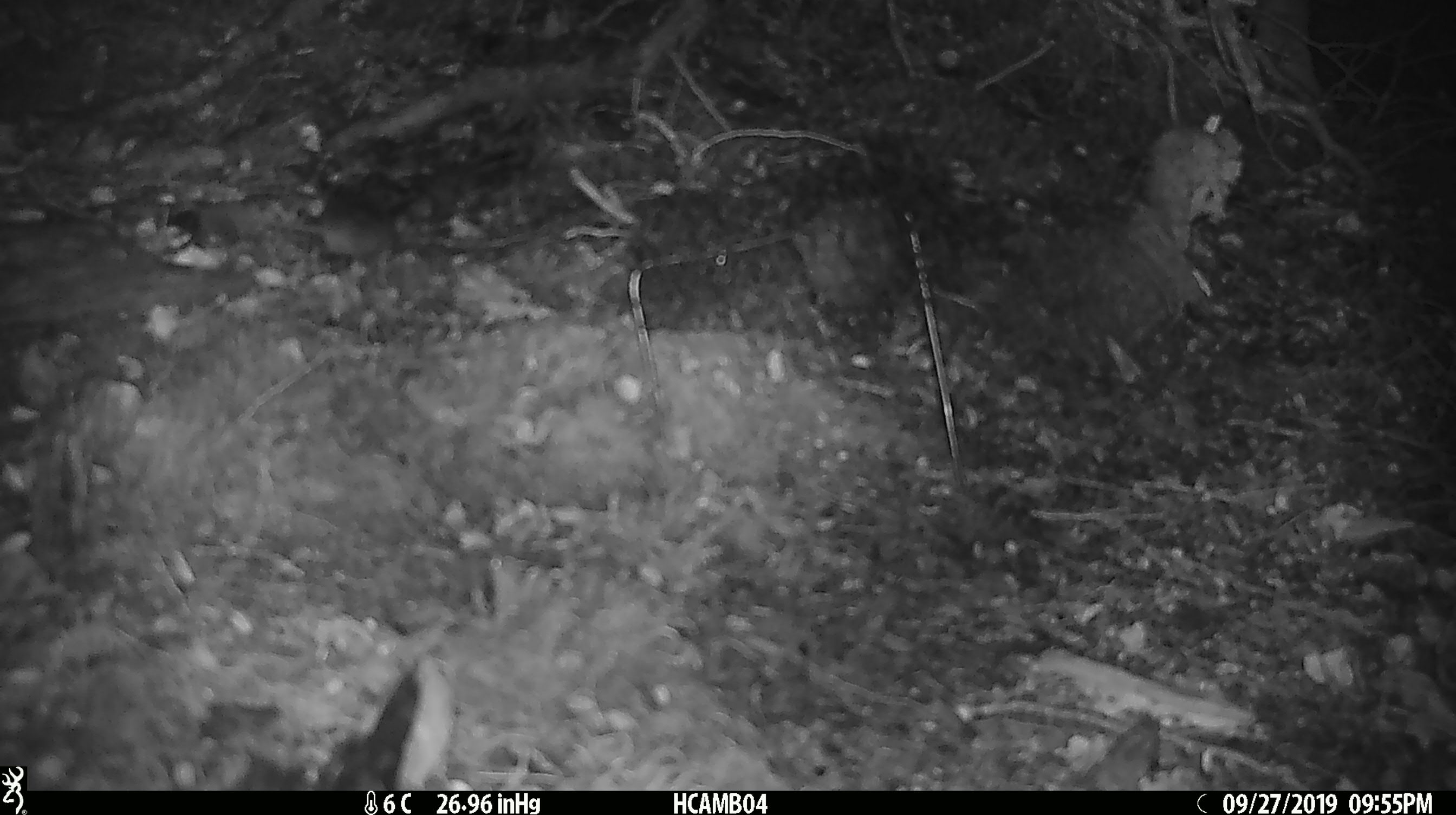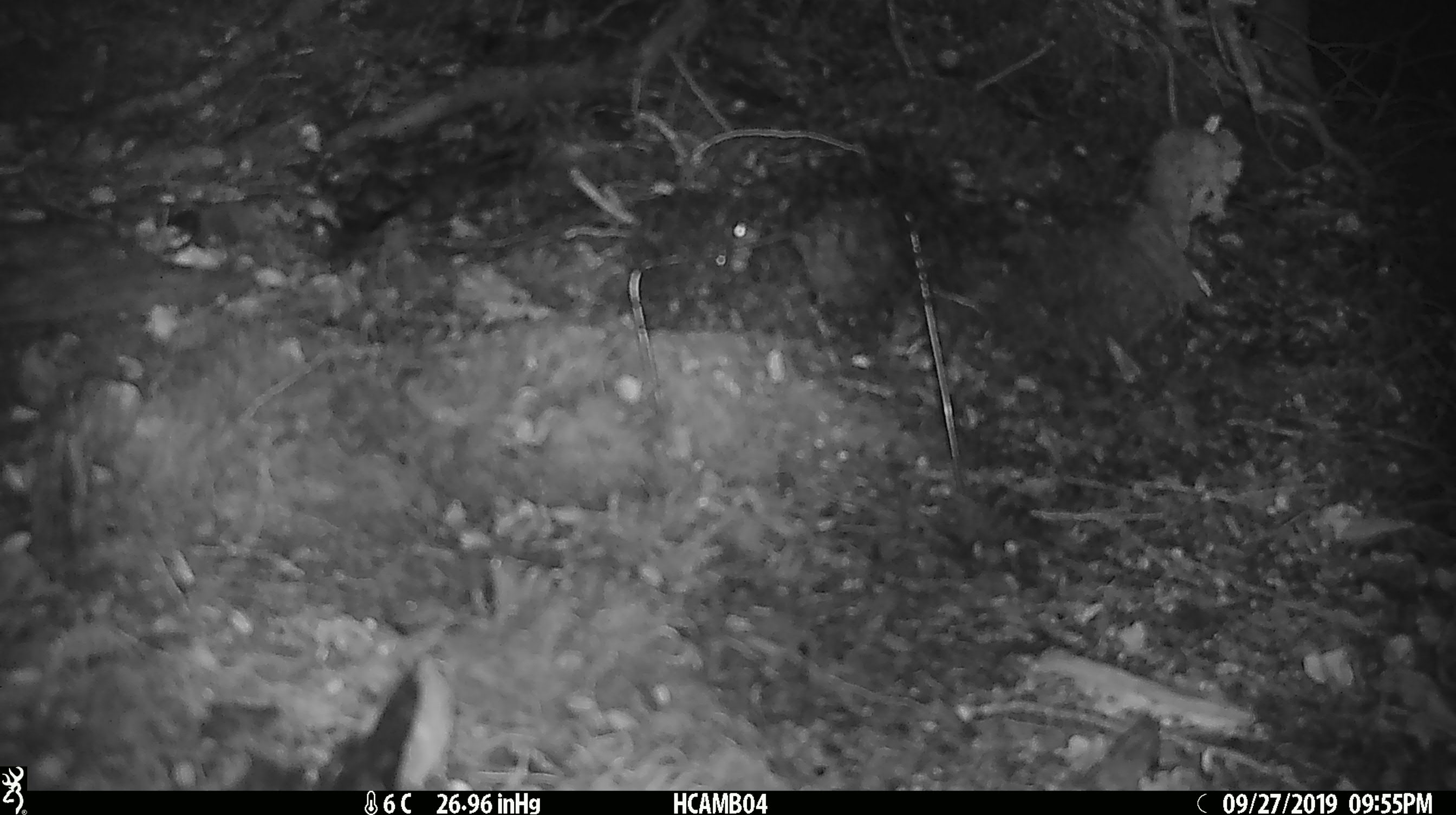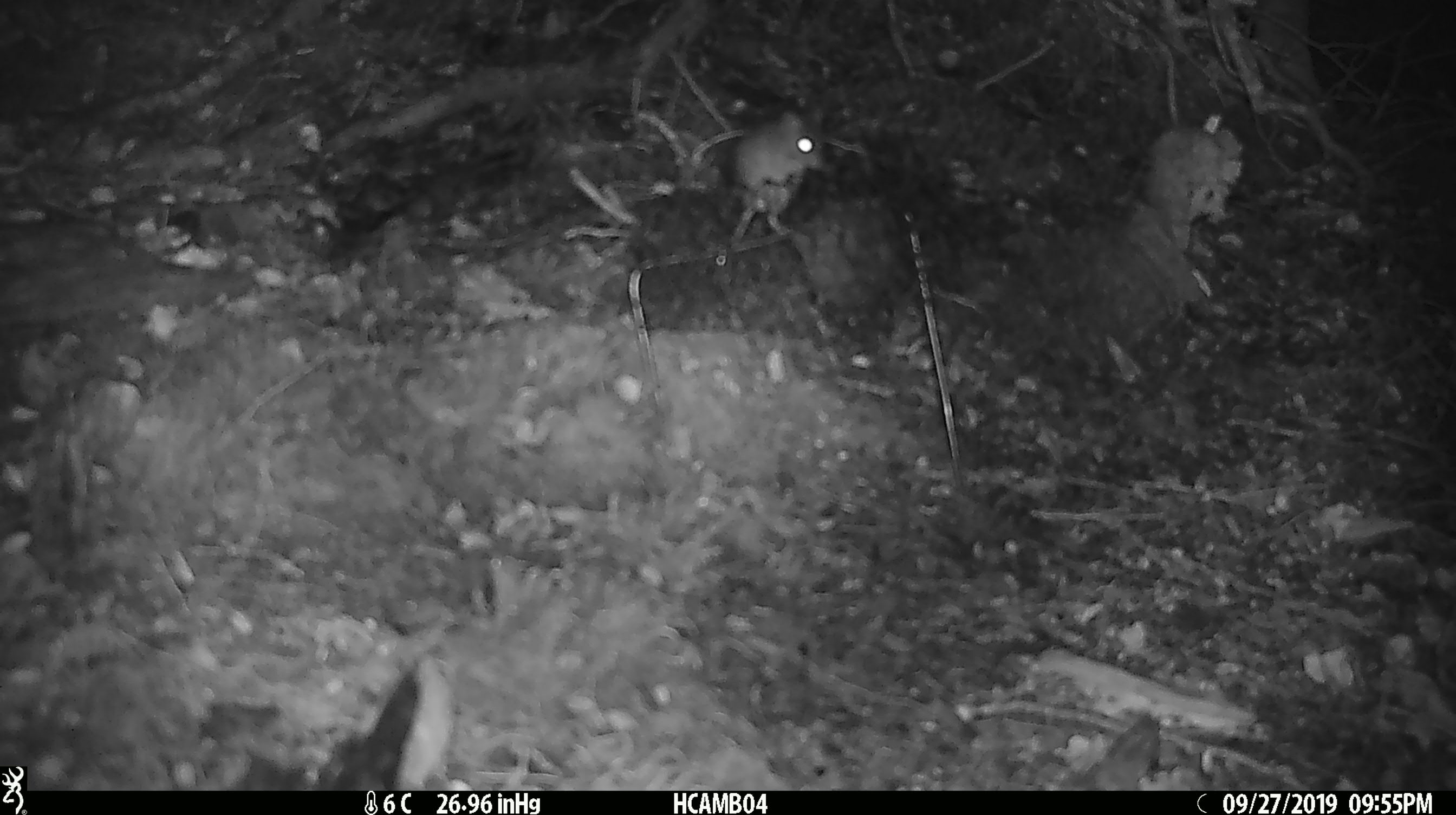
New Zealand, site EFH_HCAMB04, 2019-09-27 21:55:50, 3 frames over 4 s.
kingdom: Animalia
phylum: Chordata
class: Mammalia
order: Rodentia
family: Muridae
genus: Mus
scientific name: Mus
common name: mouse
Mouse (Mus).